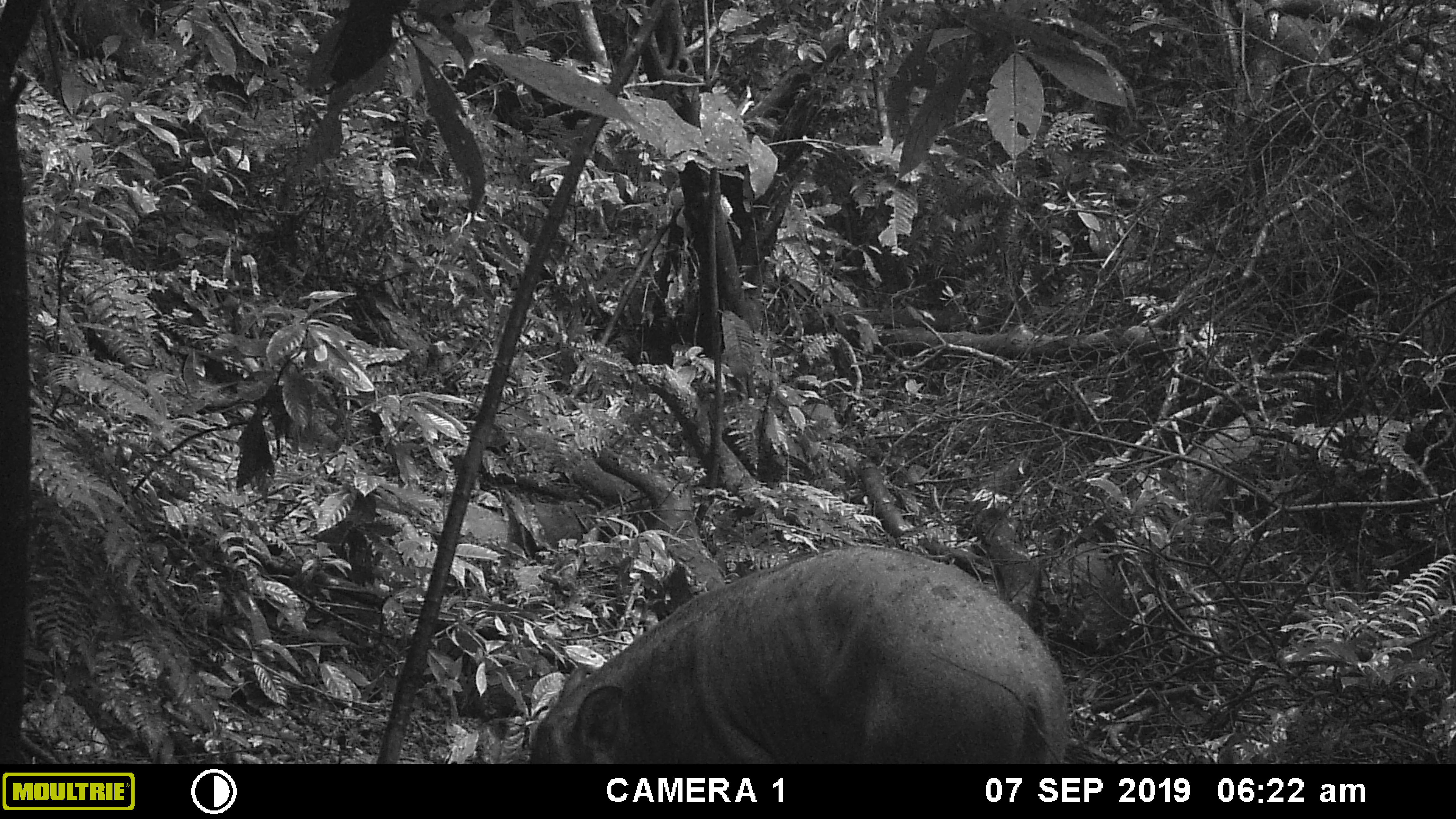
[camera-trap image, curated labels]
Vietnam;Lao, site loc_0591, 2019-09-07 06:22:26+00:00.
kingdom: Animalia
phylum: Chordata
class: Mammalia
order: Artiodactyla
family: Suidae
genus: Sus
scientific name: Sus scrofa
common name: eurasian wild pig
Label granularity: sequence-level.